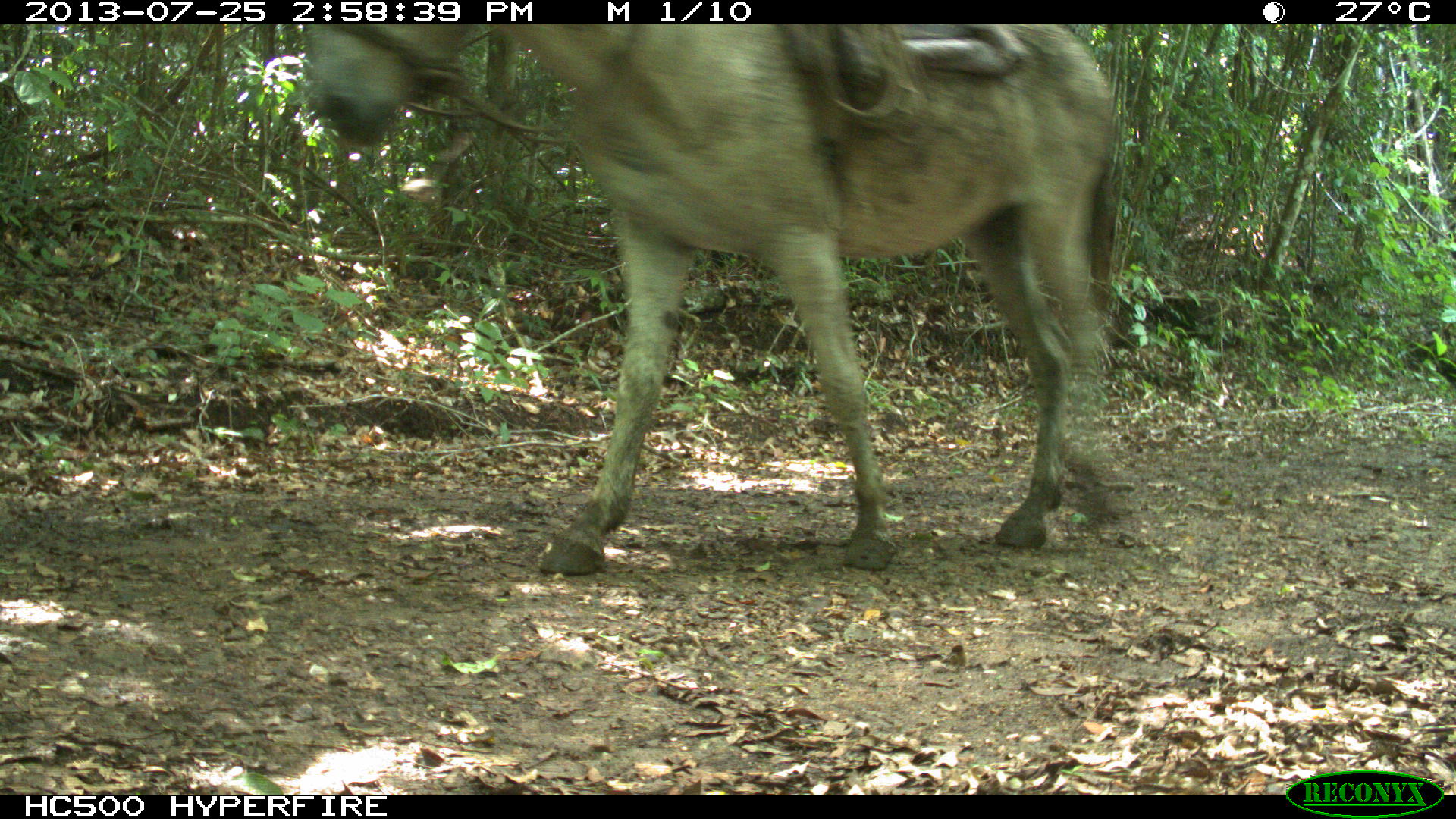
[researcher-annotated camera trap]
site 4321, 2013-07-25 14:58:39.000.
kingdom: Animalia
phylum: Chordata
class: Mammalia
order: Perissodactyla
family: Equidae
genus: Equus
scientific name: Equus ferus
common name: wild horse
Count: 2.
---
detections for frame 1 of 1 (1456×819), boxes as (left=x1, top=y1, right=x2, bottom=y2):
equus ferus: (left=294, top=20, right=1131, bottom=576)